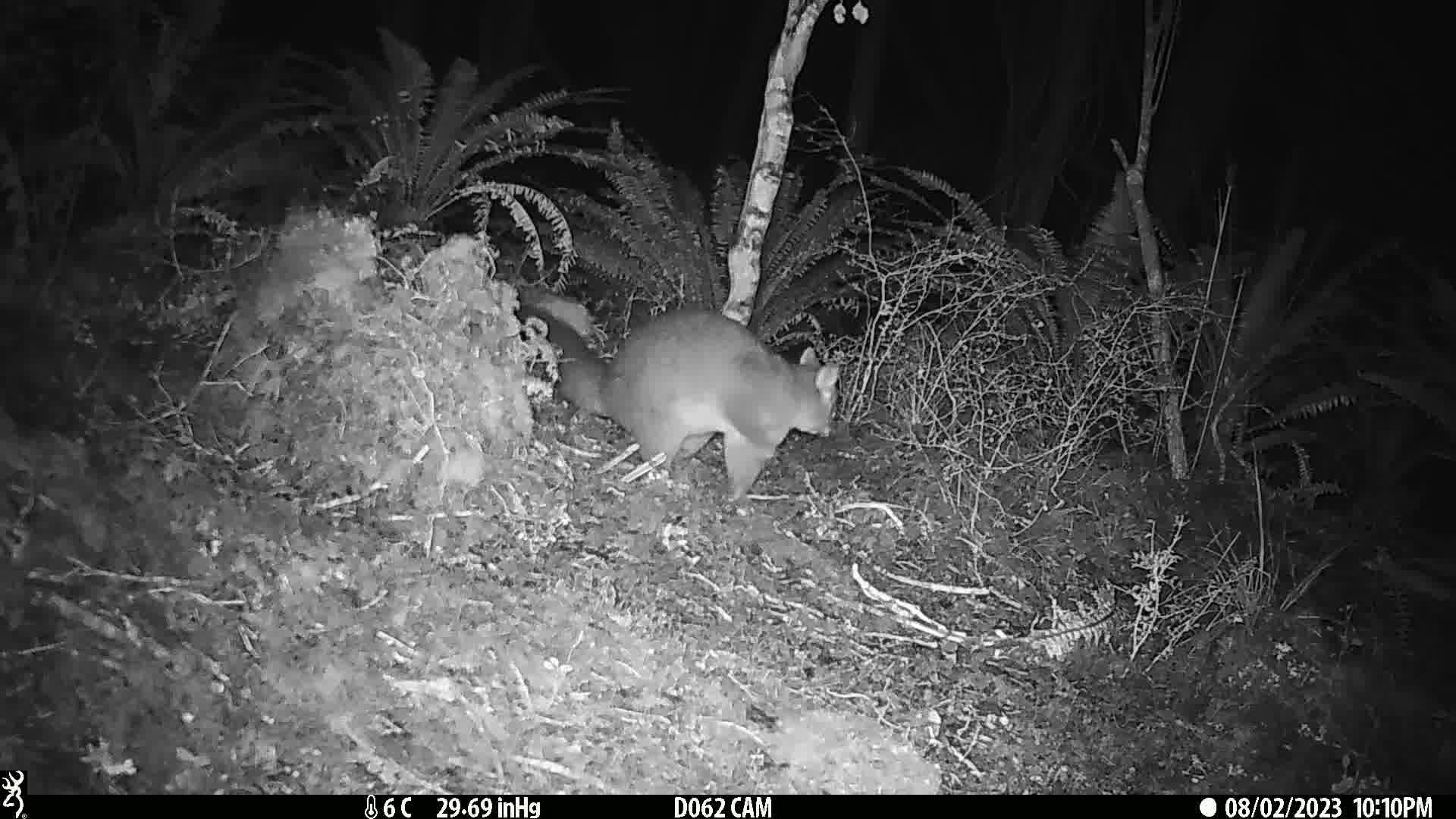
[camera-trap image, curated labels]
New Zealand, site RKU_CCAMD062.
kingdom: Animalia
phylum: Chordata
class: Mammalia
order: Diprotodontia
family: Phalangeridae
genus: Trichosurus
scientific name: Trichosurus vulpecula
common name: common brushtail possum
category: possum